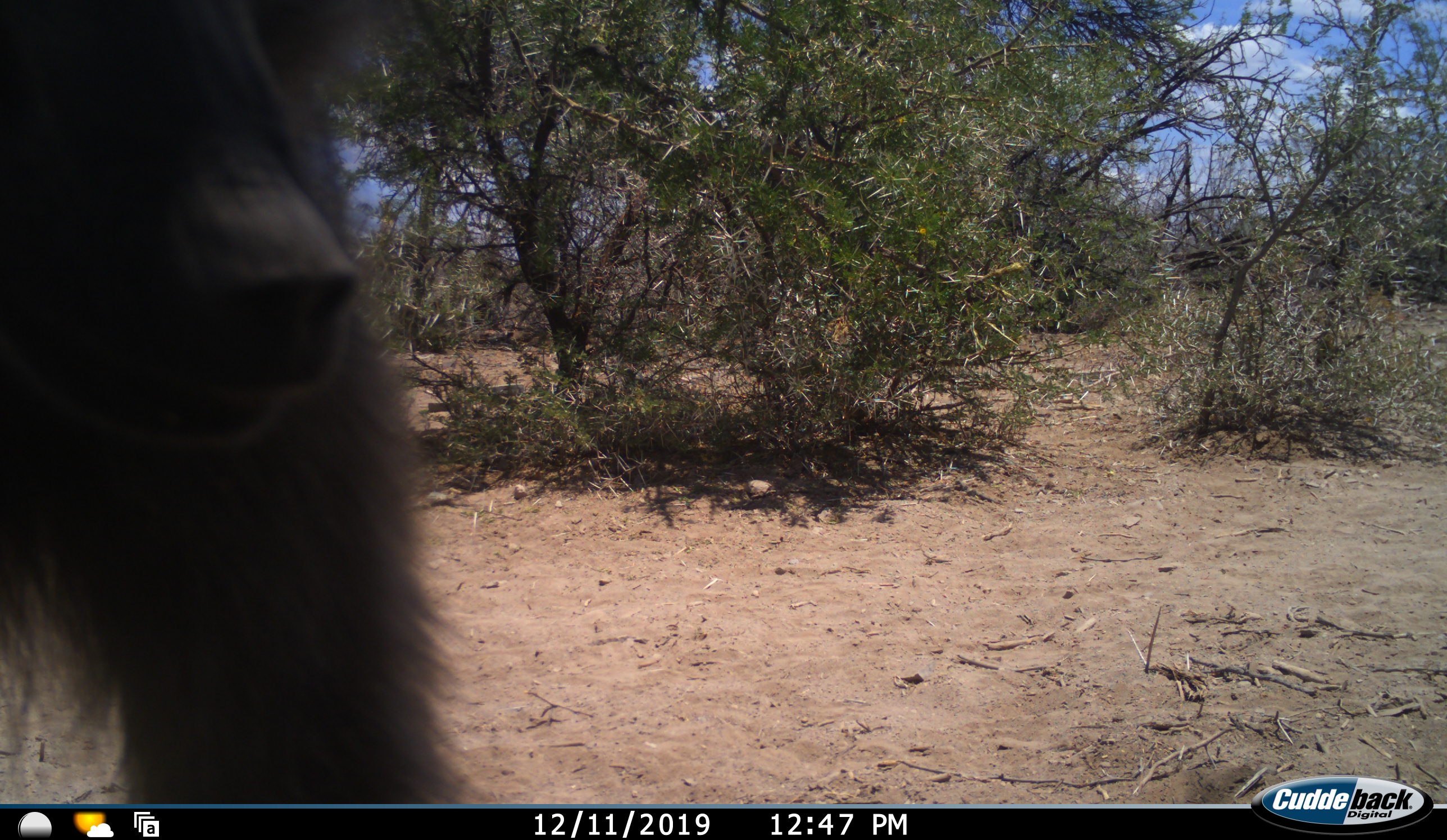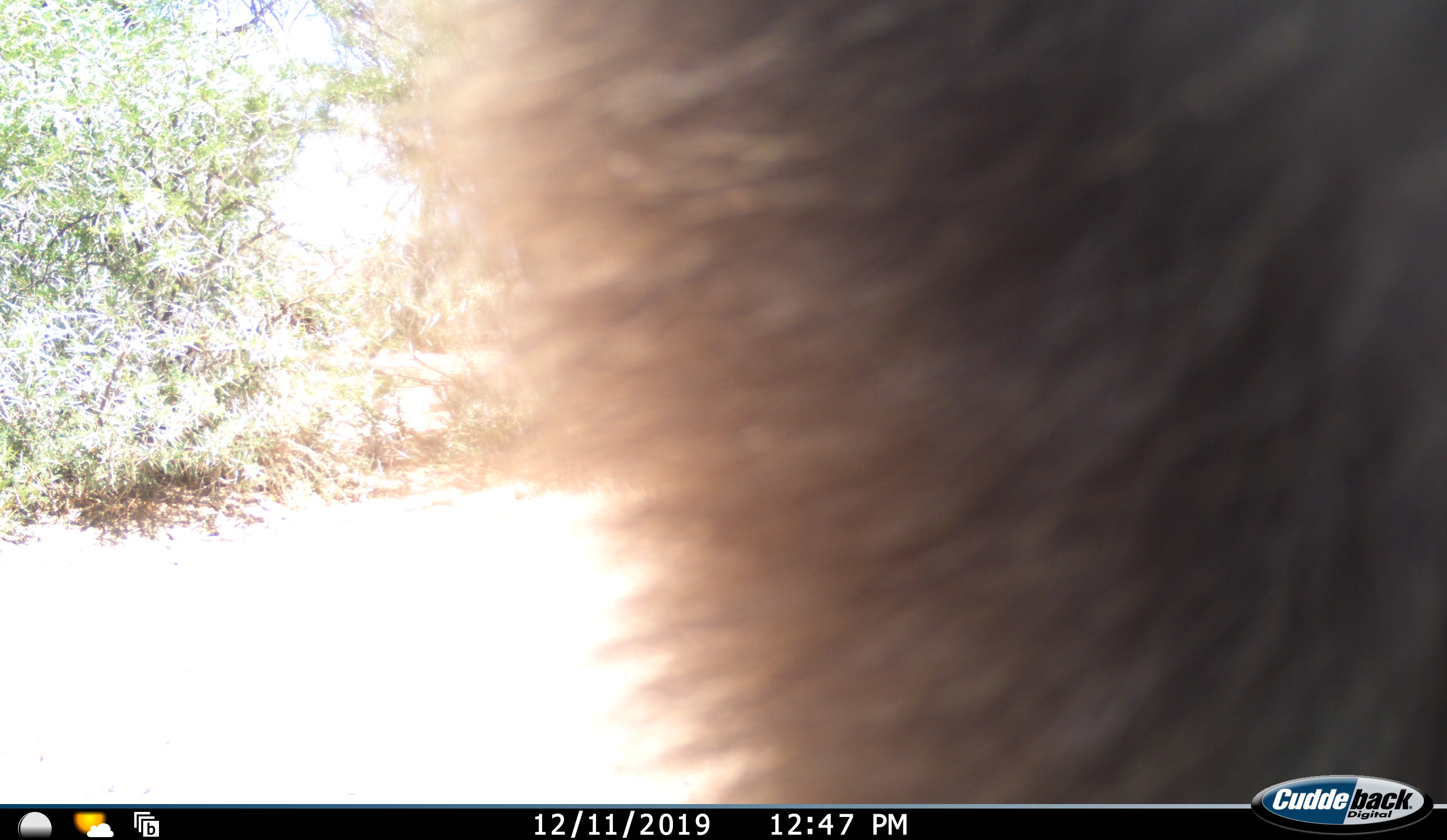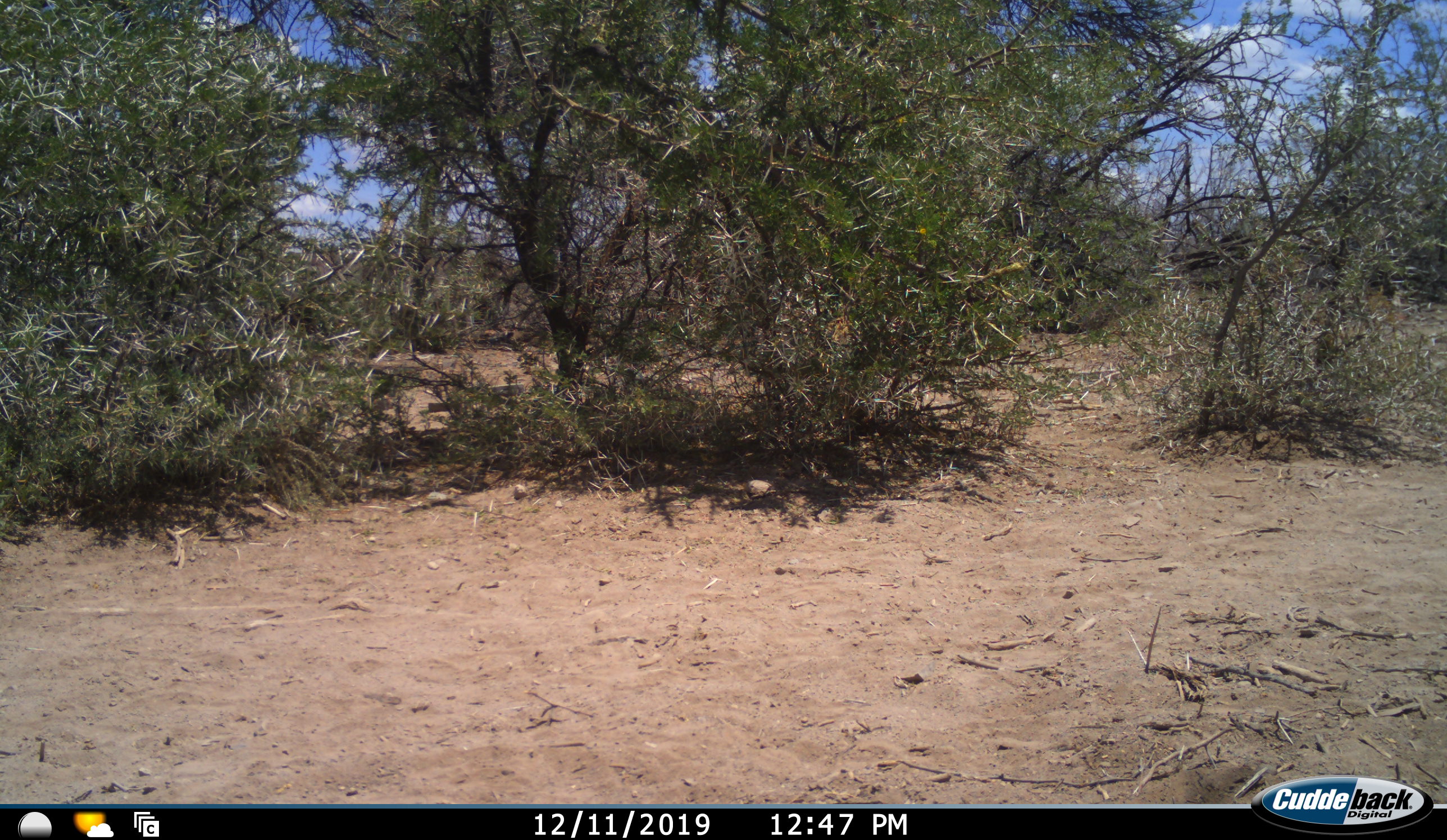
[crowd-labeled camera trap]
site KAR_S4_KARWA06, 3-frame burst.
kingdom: Animalia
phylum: Chordata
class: Mammalia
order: Primates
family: Cercopithecidae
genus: Papio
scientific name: Papio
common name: baboon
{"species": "baboon (Papio)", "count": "1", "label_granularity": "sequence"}